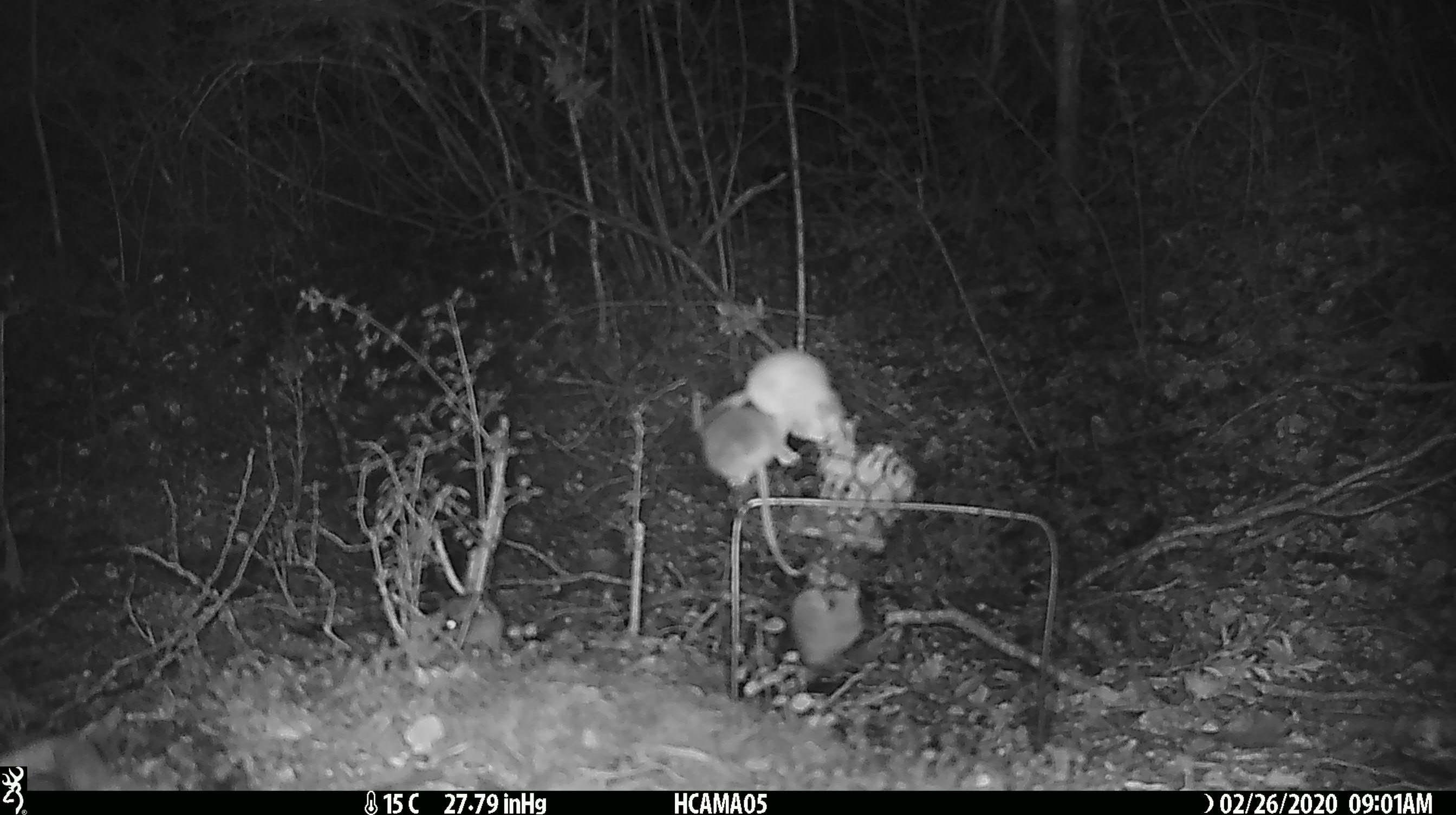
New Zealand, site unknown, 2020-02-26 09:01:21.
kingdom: Animalia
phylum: Chordata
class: Mammalia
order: Rodentia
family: Muridae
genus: Mus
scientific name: Mus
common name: mouse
Mouse (Mus).